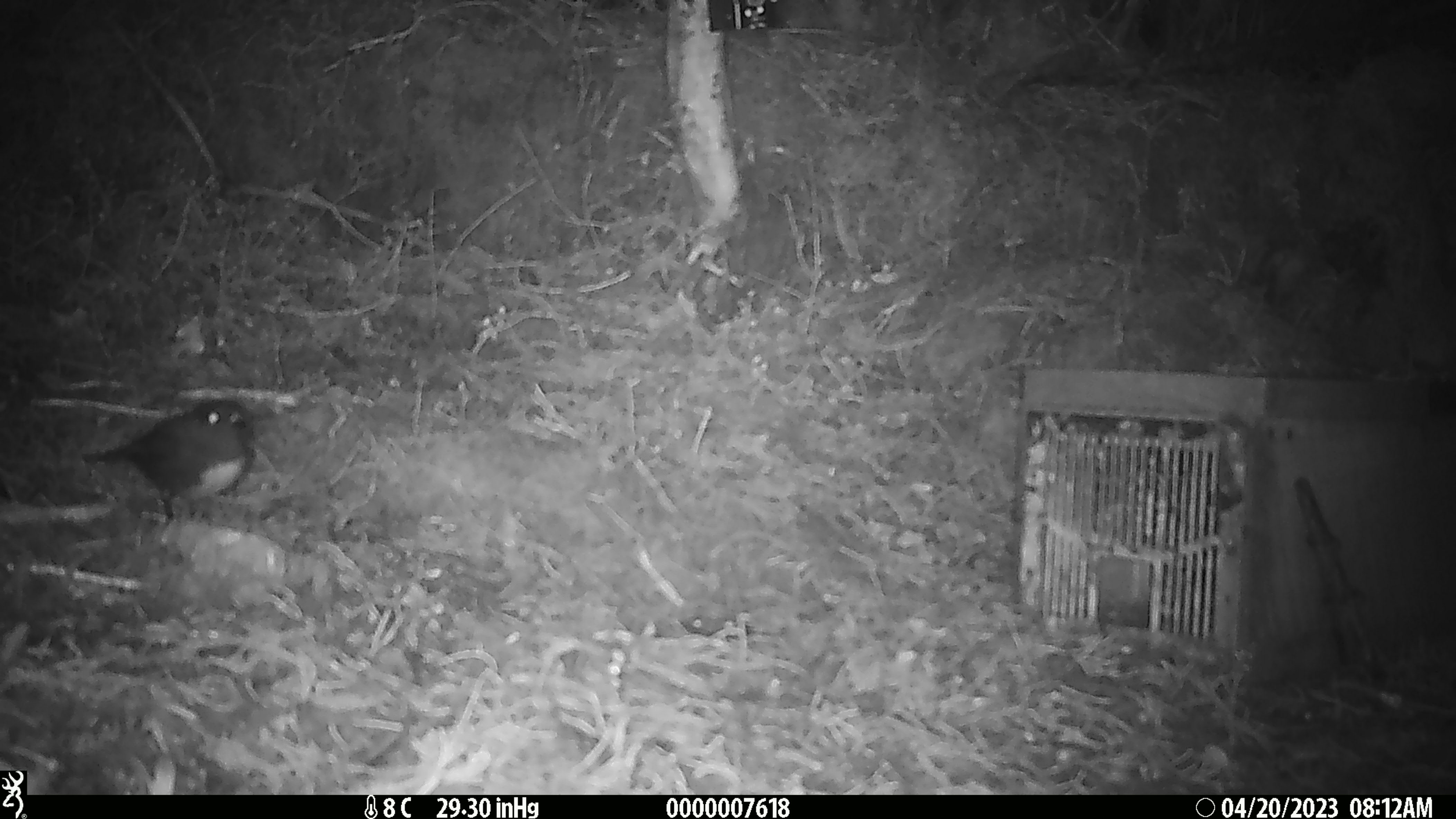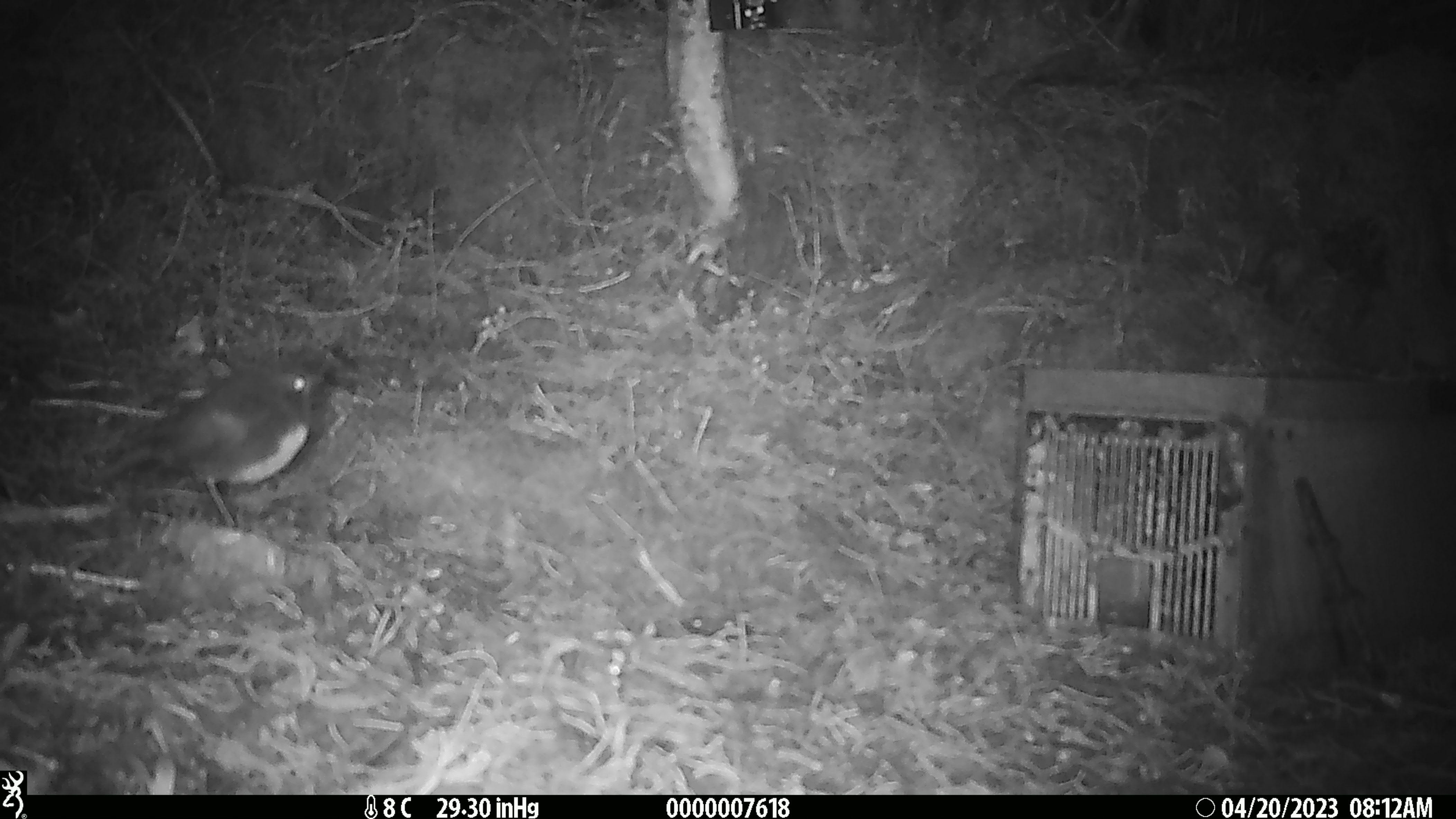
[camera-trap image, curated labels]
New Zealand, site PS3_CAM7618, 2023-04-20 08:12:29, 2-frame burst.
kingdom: Animalia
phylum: Chordata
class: Aves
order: Passeriformes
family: Petroicidae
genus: Petroica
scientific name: Petroica australis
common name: new zealand robin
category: robin